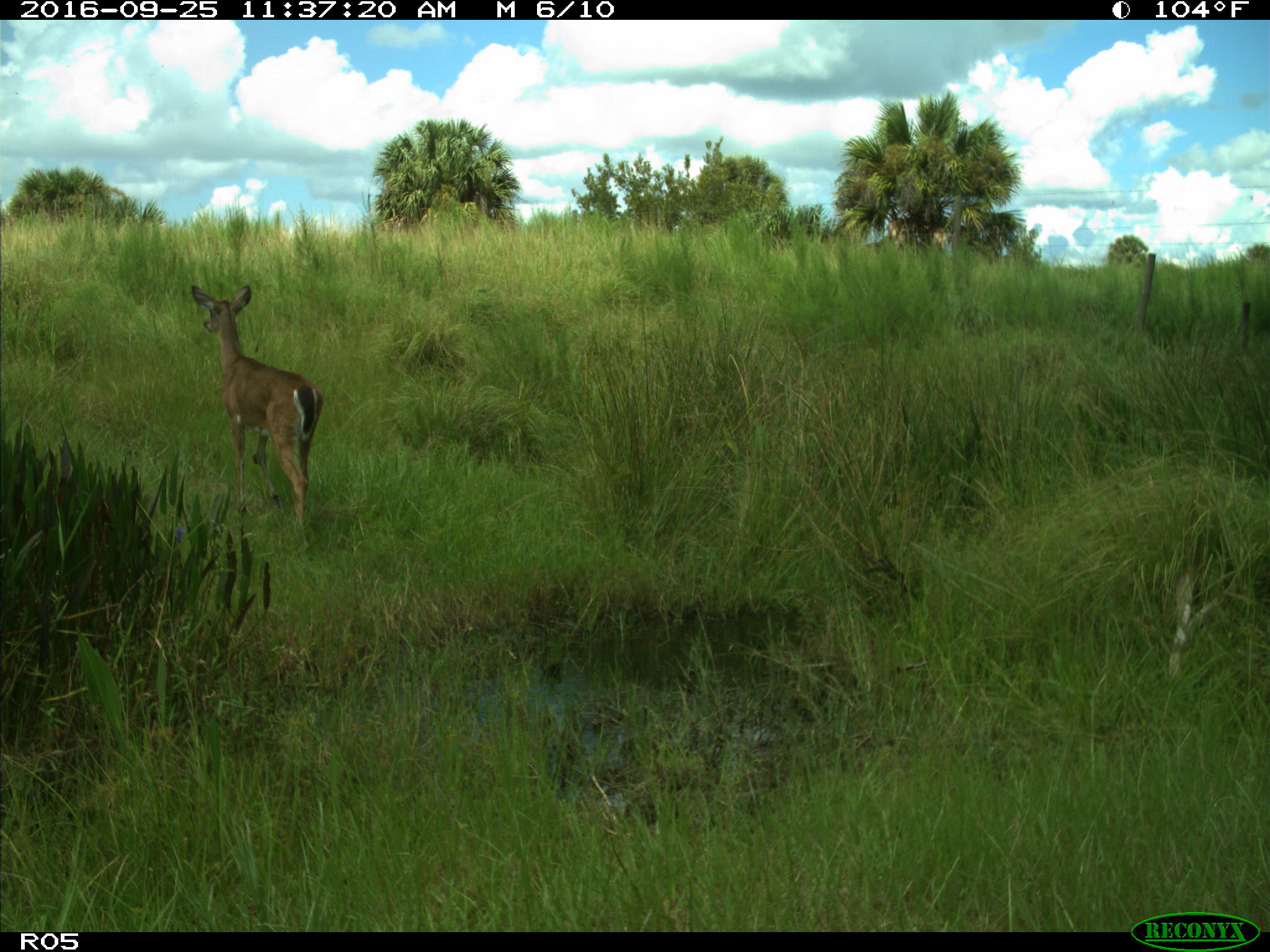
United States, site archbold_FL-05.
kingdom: Animalia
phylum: Chordata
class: Mammalia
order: Artiodactyla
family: Cervidae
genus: Odocoileus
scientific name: Odocoileus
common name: deer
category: unidentified deer